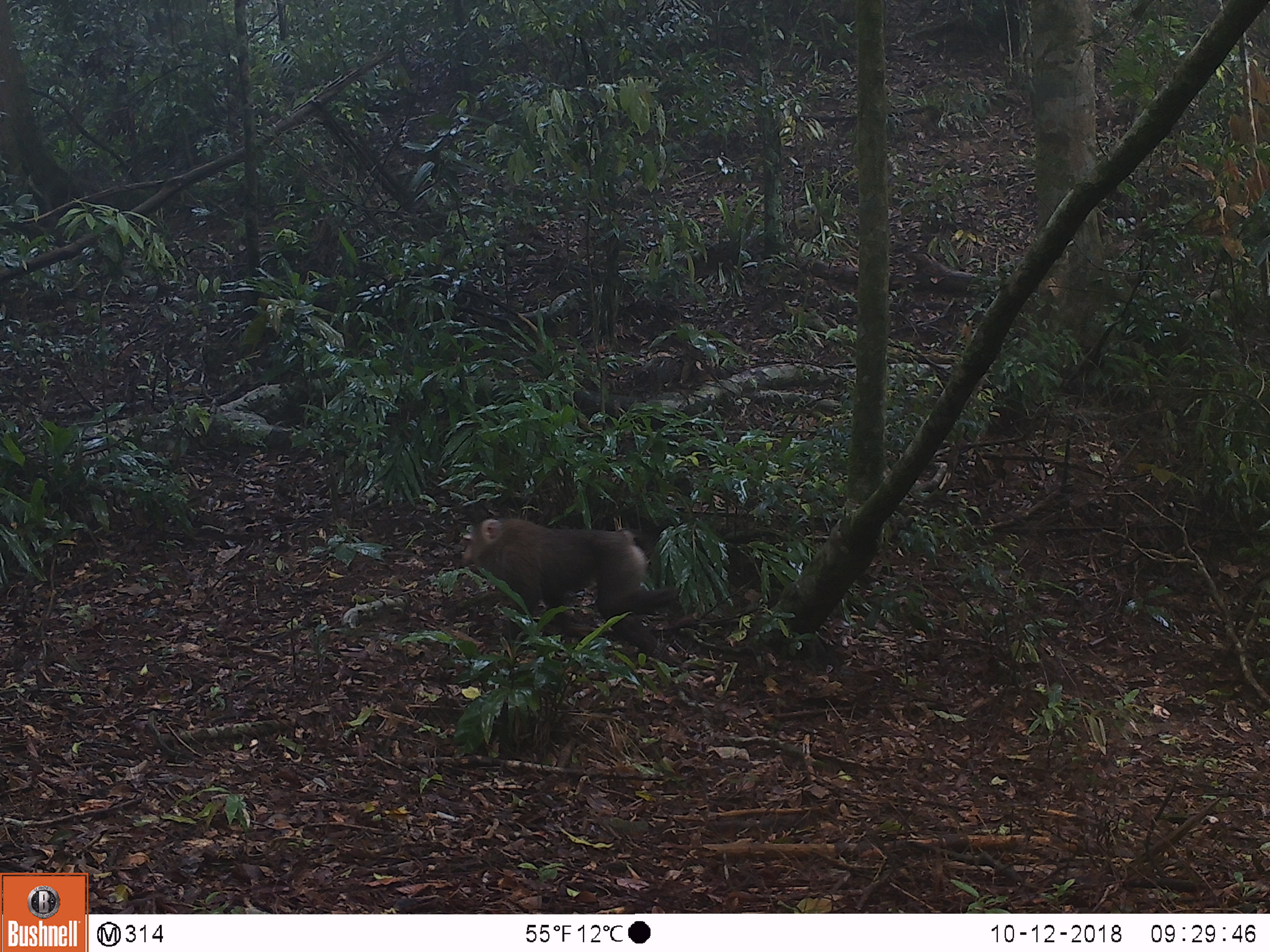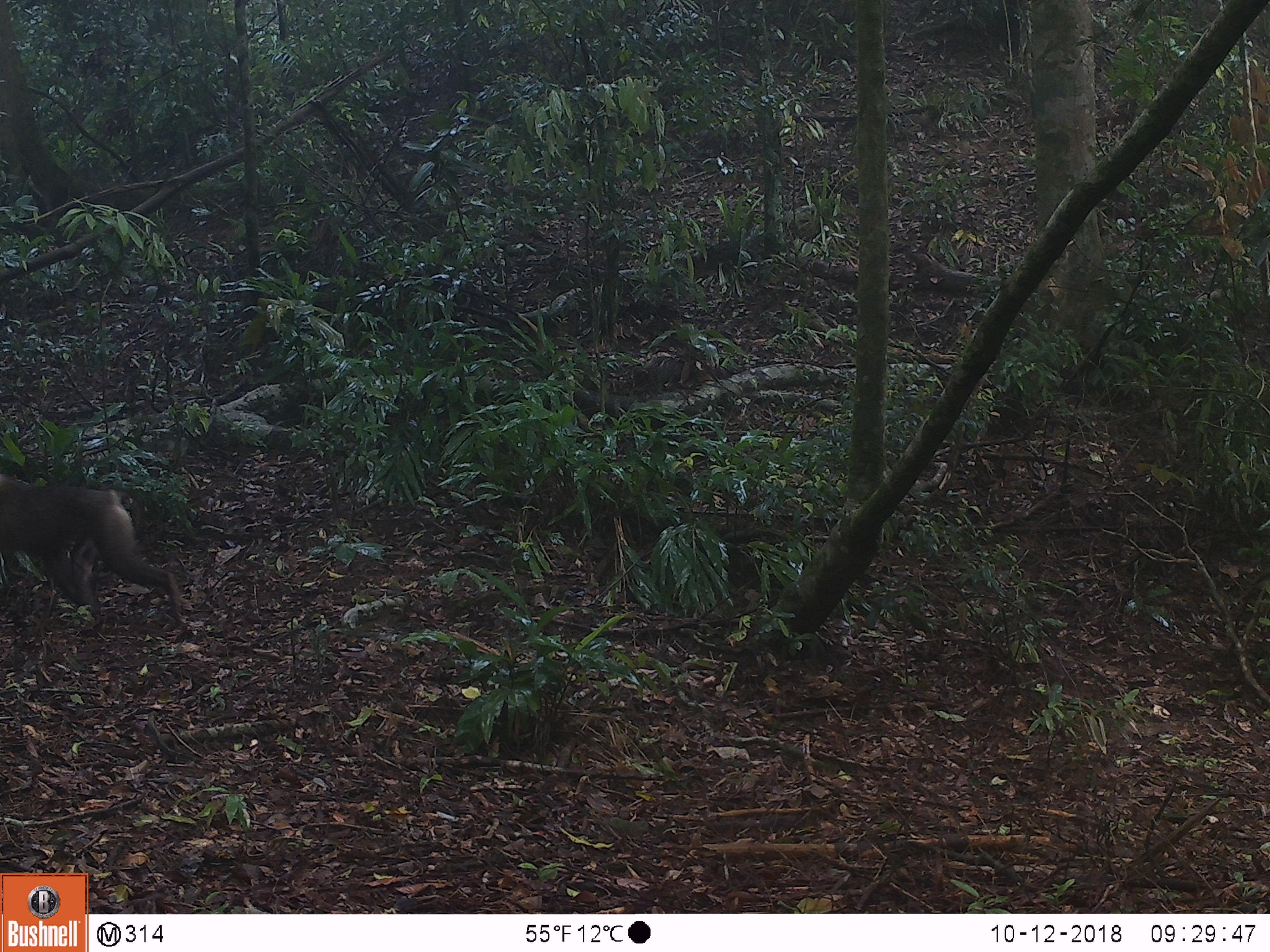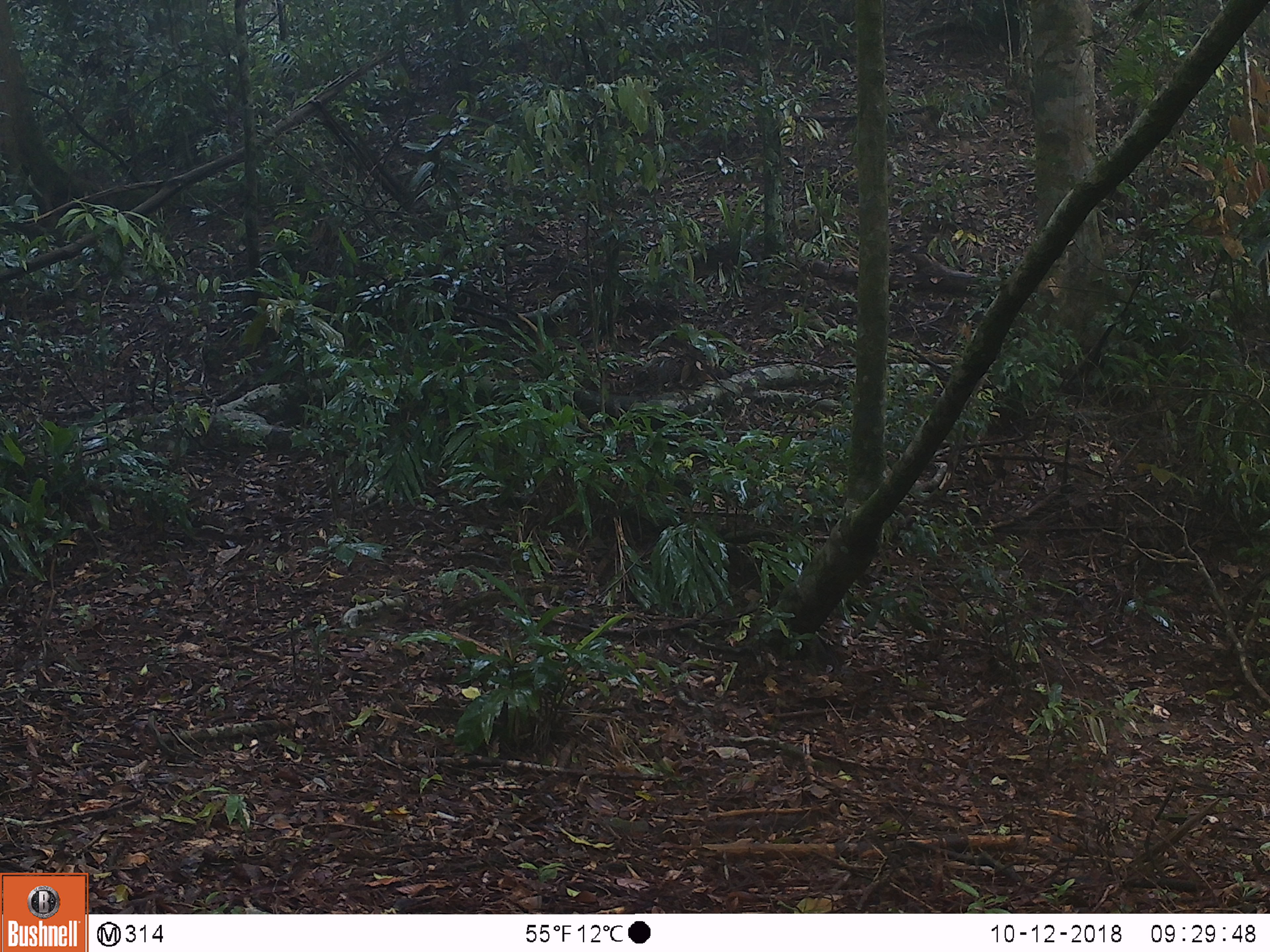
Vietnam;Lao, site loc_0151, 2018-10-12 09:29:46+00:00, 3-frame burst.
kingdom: Animalia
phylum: Chordata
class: Mammalia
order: Primates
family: Cercopithecidae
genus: Macaca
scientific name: Macaca nemestrina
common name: pig-tailed macaque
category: pig tailed macaque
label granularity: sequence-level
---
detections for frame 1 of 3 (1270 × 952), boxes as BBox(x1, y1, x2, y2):
pig tailed macaque: BBox(458, 517, 684, 670)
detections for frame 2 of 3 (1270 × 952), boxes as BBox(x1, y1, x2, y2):
pig tailed macaque: BBox(0, 473, 193, 637)